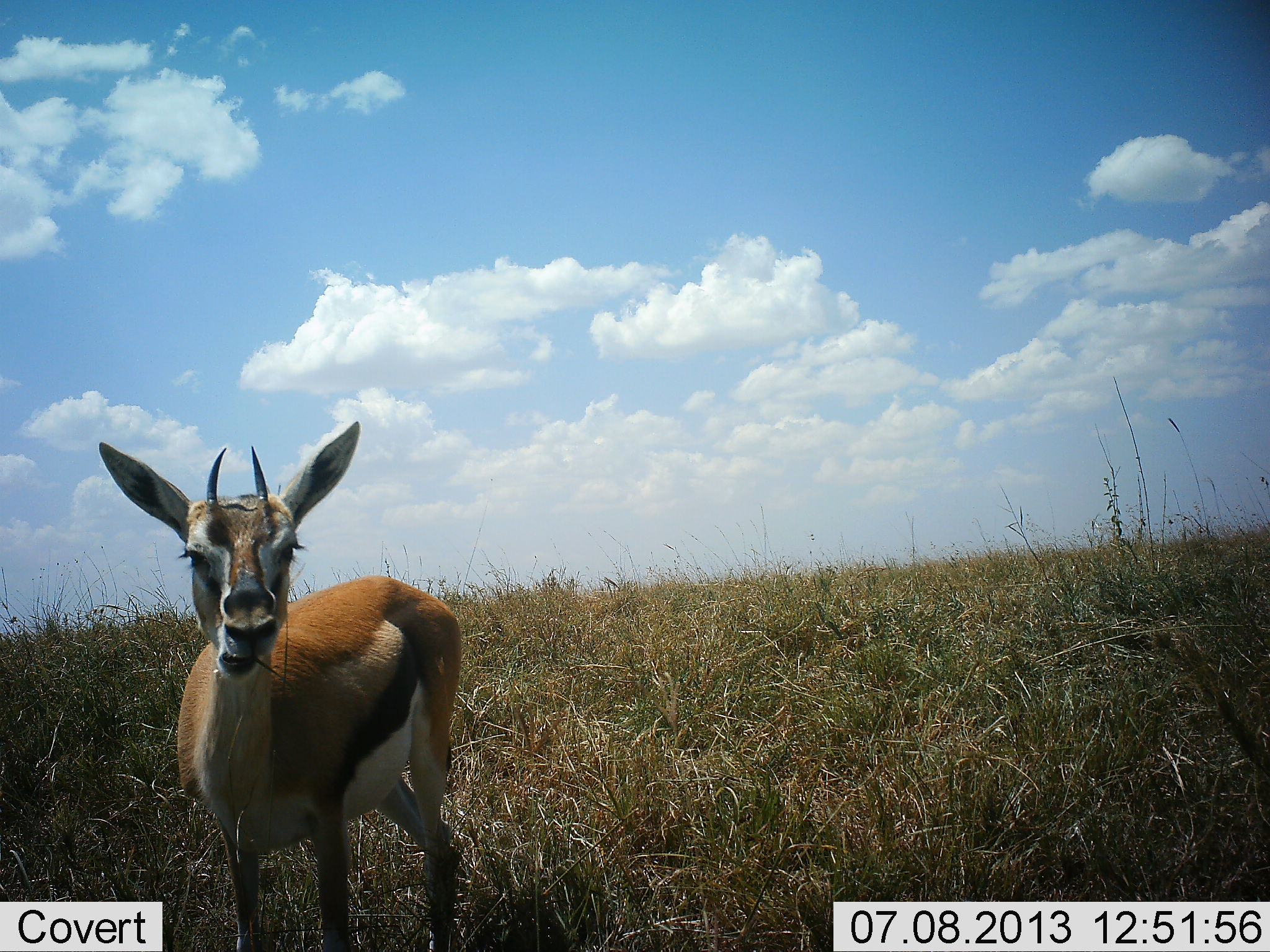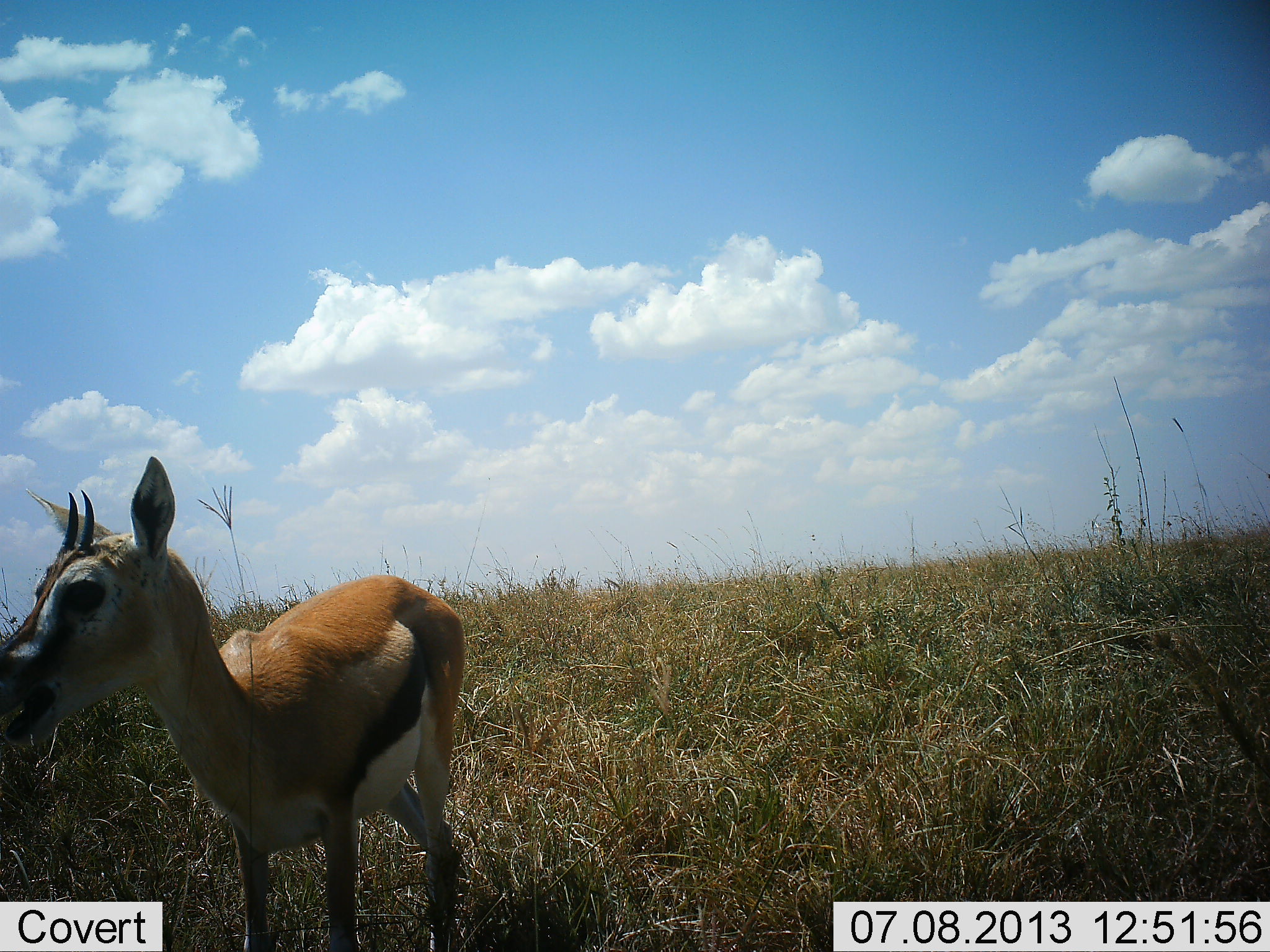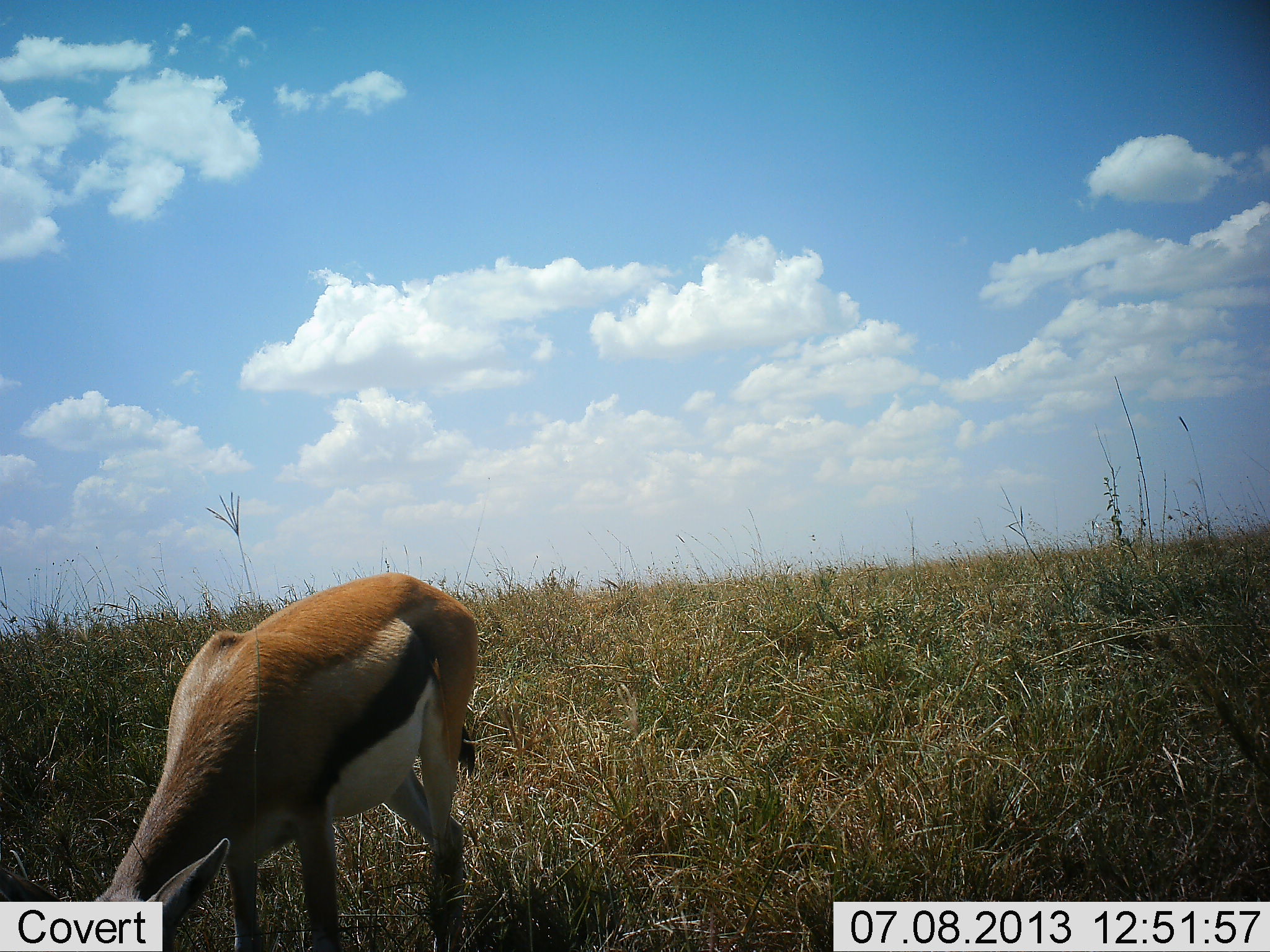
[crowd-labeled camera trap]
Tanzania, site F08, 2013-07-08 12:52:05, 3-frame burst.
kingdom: Animalia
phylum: Chordata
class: Mammalia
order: Artiodactyla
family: Bovidae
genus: Eudorcas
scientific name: Eudorcas thomsonii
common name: thomson's gazelle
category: gazellethomsons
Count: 1.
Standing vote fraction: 52%.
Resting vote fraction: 0%.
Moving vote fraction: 4%.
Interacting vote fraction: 0%.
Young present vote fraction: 9%.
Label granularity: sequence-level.